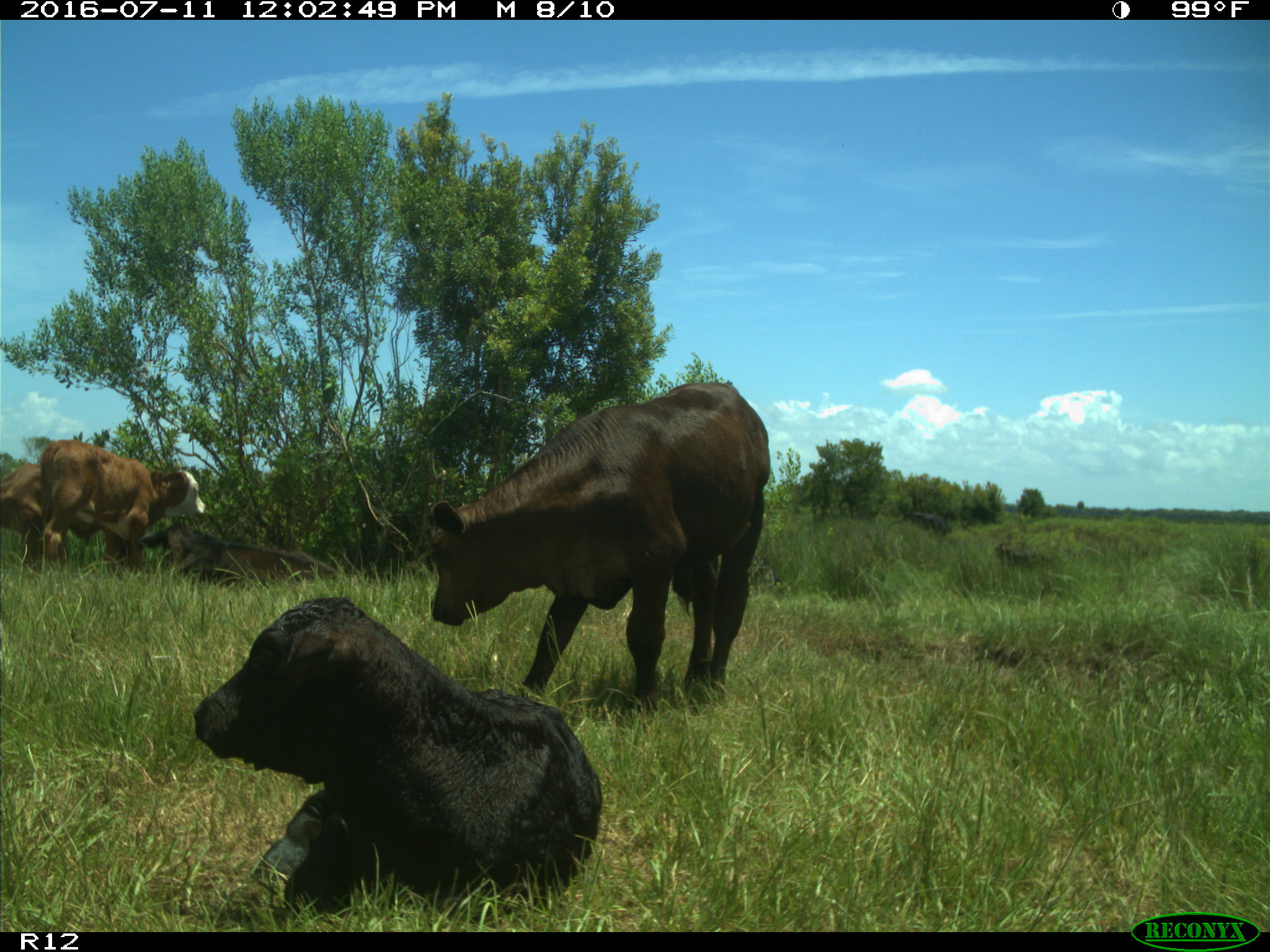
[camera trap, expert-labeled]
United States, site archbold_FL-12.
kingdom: Animalia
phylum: Chordata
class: Mammalia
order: Artiodactyla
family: Bovidae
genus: Bos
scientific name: Bos taurus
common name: domestic cow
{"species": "Bos taurus (domestic cow)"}